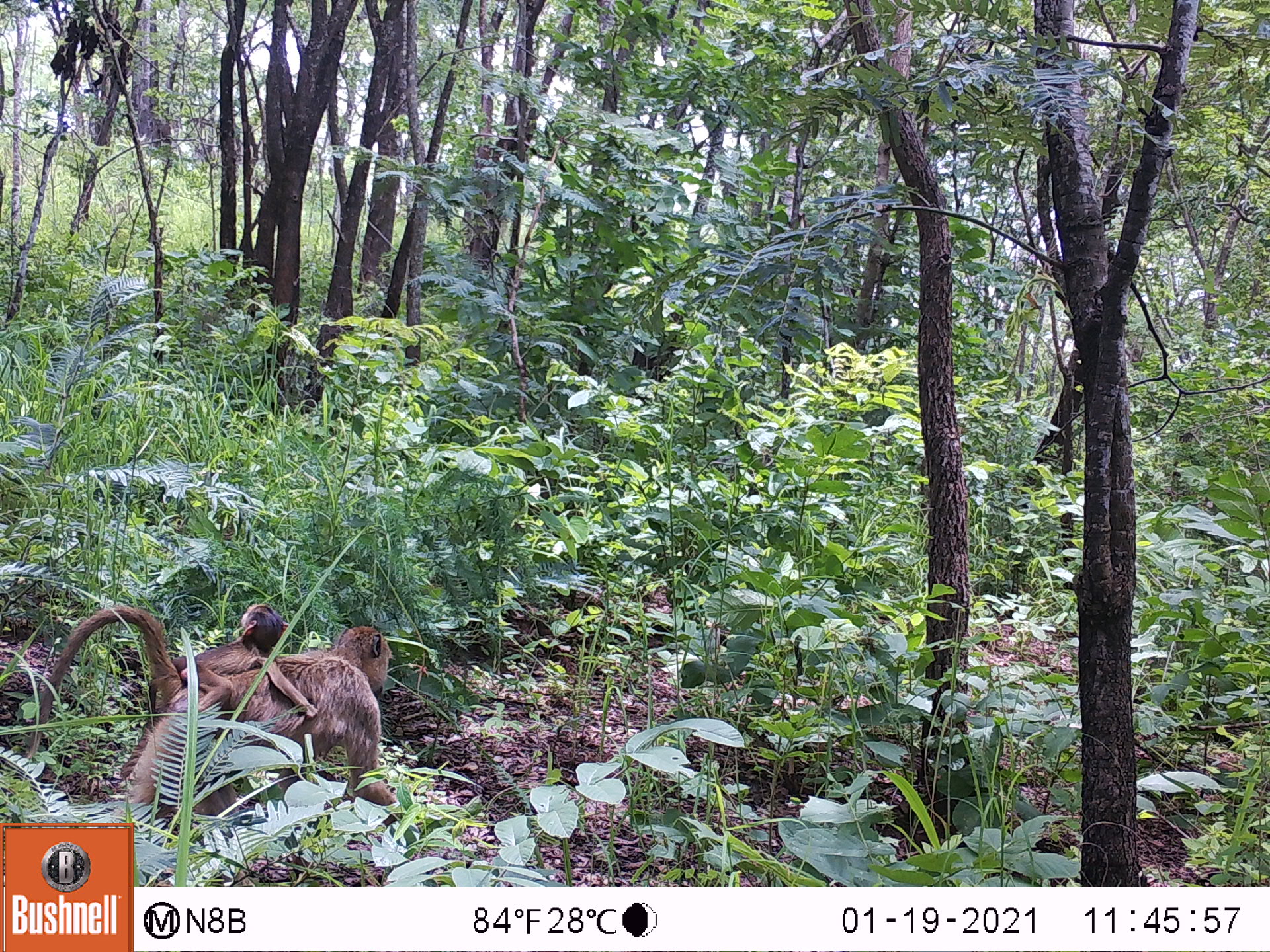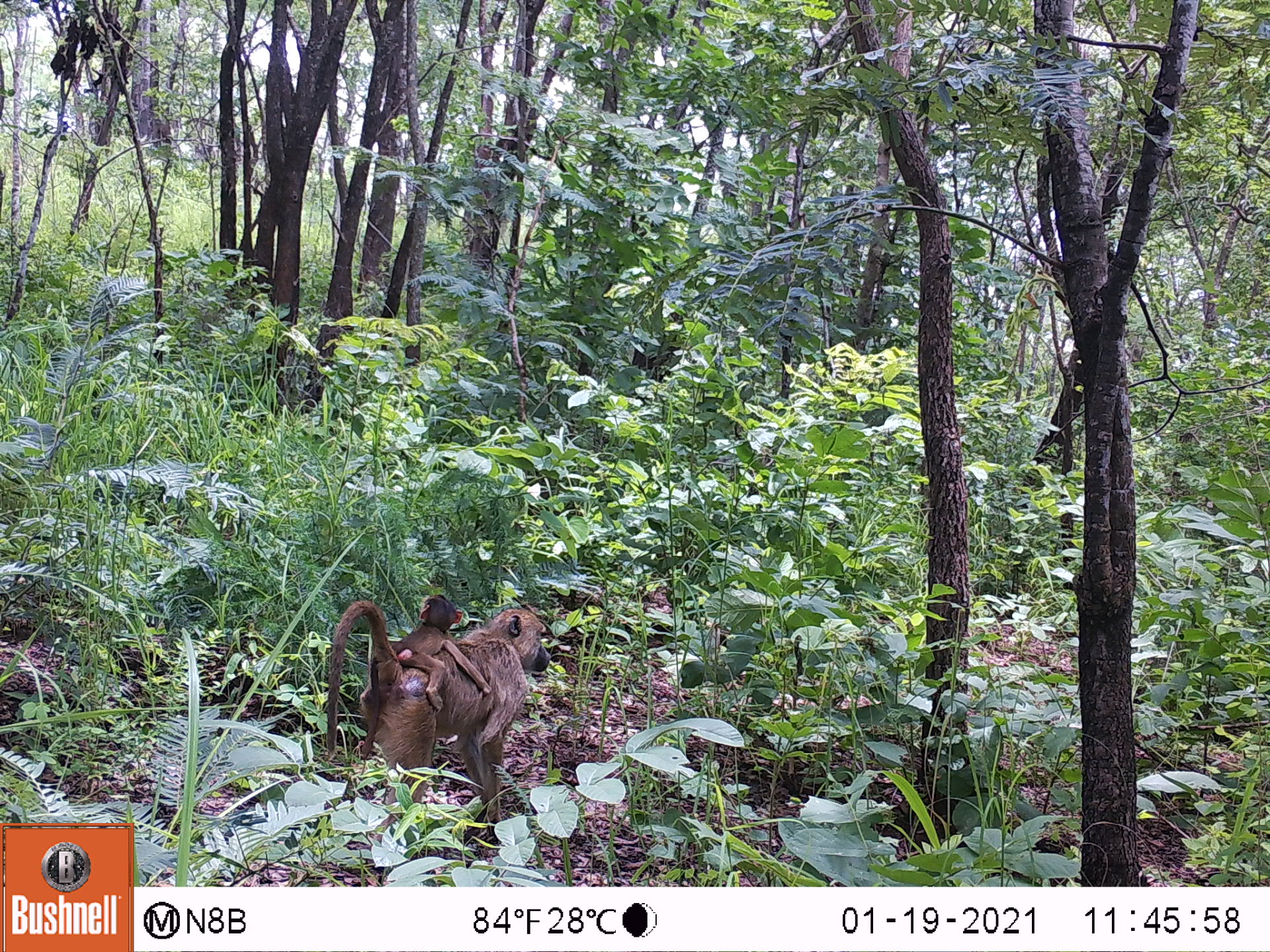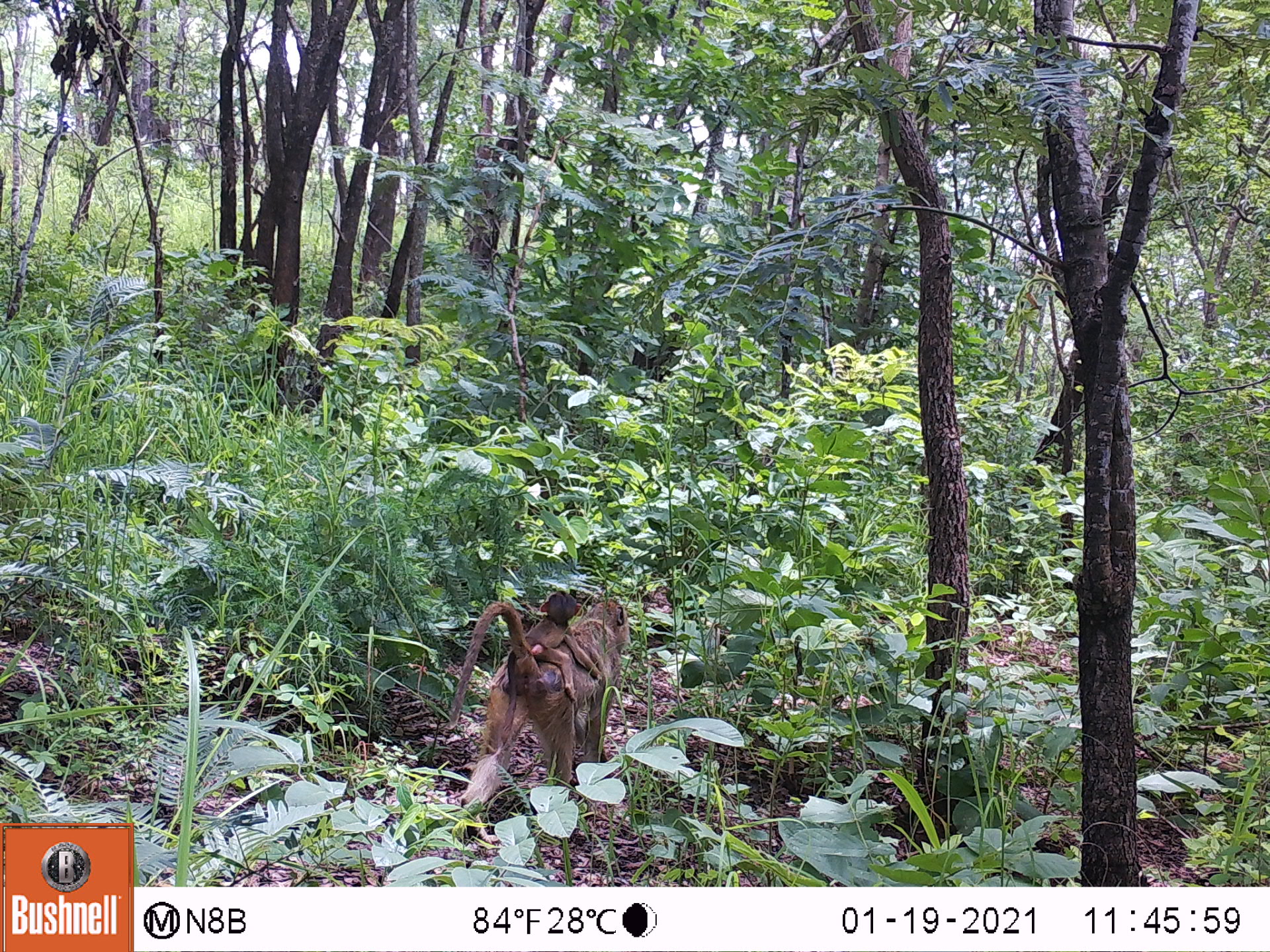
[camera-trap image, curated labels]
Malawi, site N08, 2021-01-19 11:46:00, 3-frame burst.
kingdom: Animalia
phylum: Chordata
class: Mammalia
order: Primates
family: Cercopithecidae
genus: Papio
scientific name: Papio cynocephalus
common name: yellow baboon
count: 2